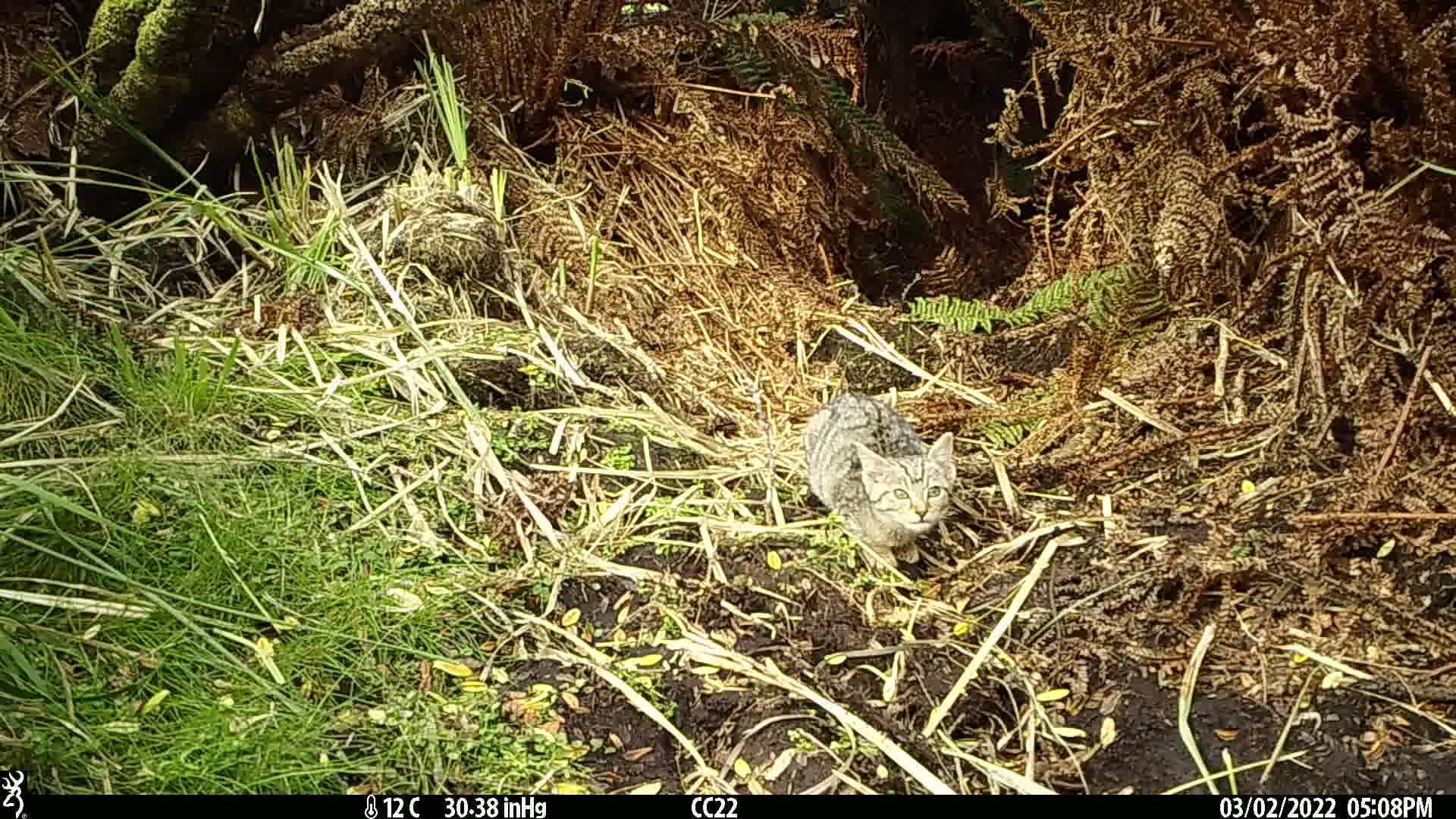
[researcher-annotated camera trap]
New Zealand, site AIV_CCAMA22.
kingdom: Animalia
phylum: Chordata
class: Mammalia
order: Carnivora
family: Felidae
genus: Felis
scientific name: Felis catus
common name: domestic cat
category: cat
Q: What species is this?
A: Cat (domestic cat) (Felis catus).